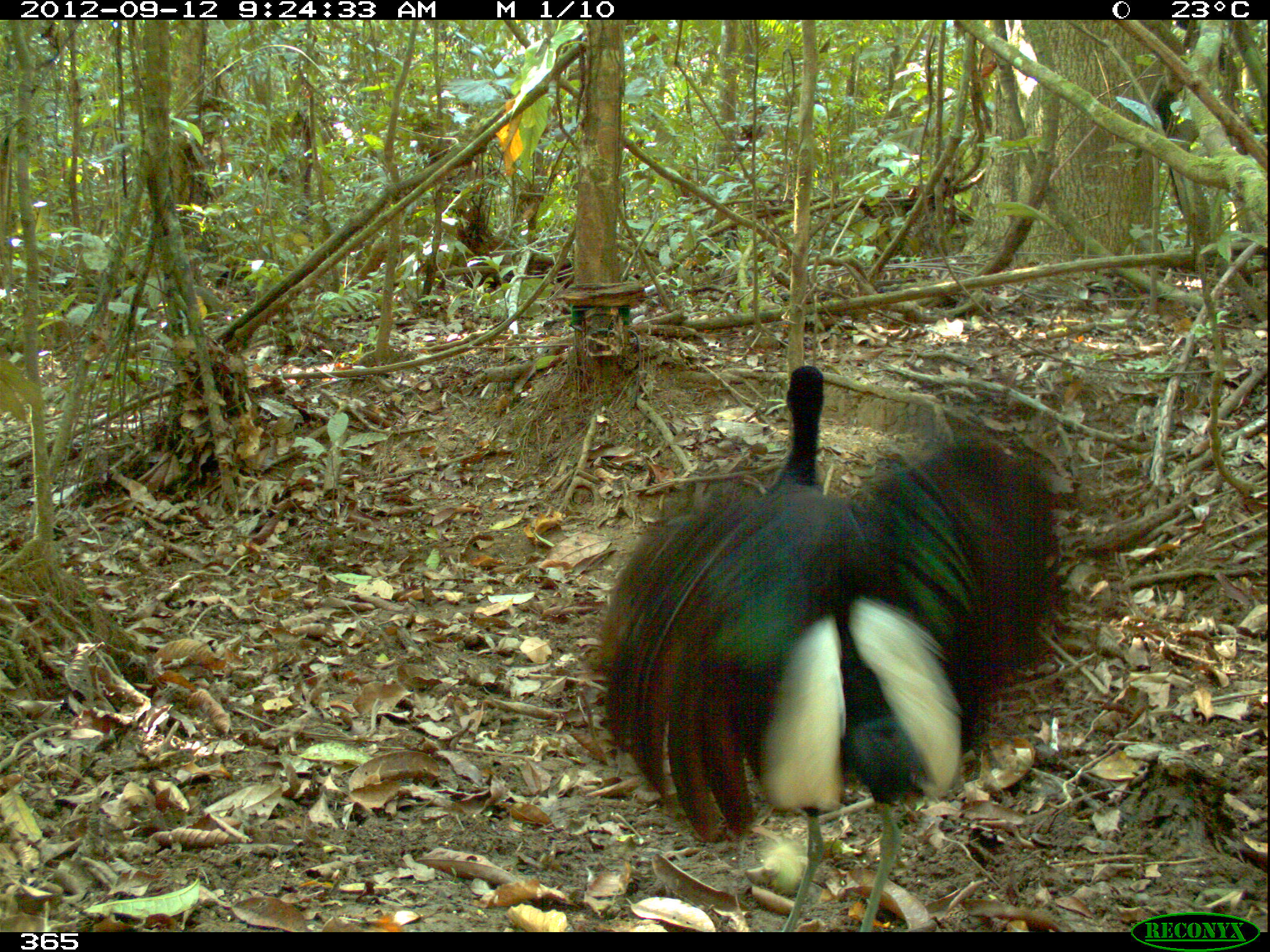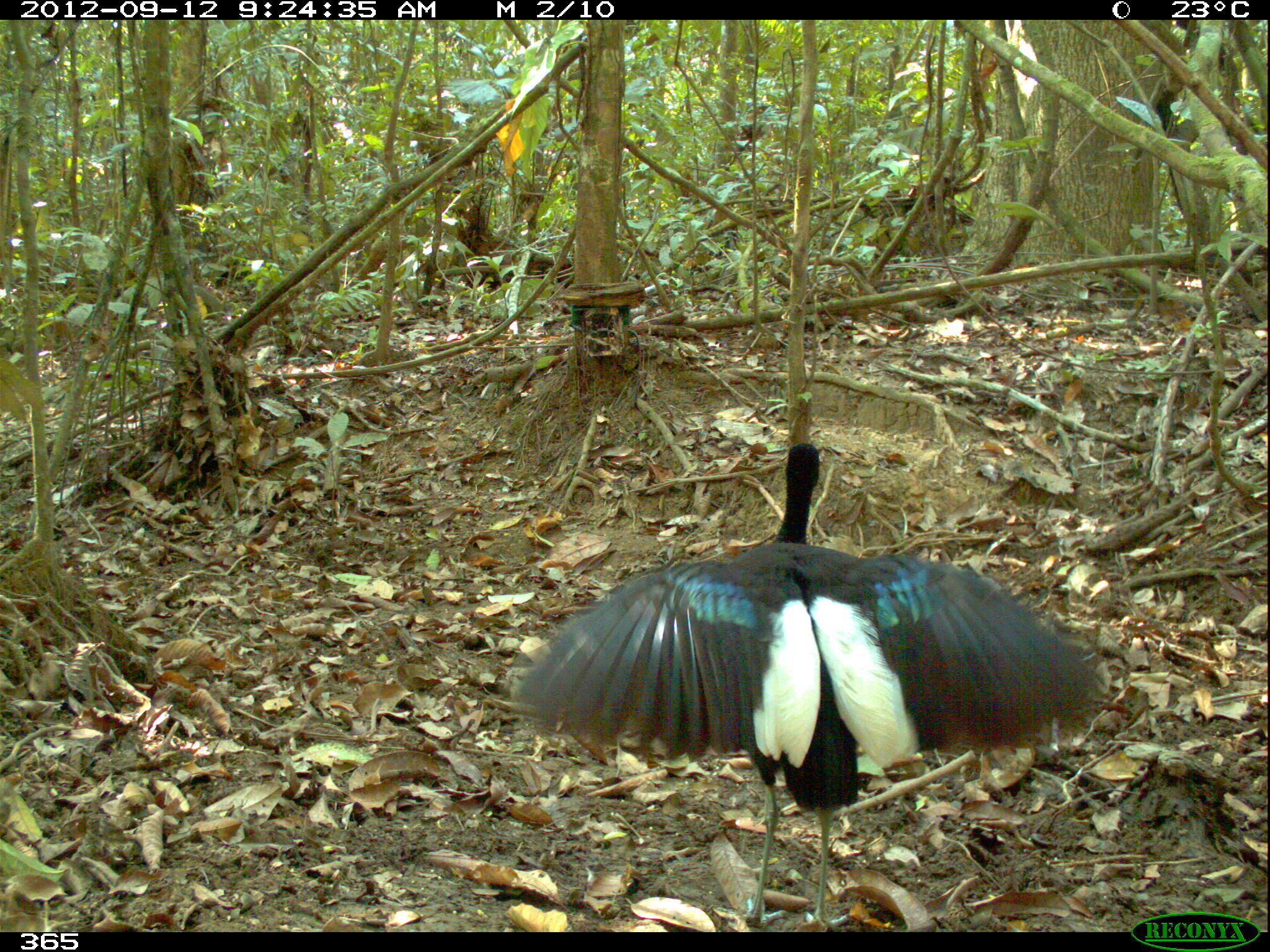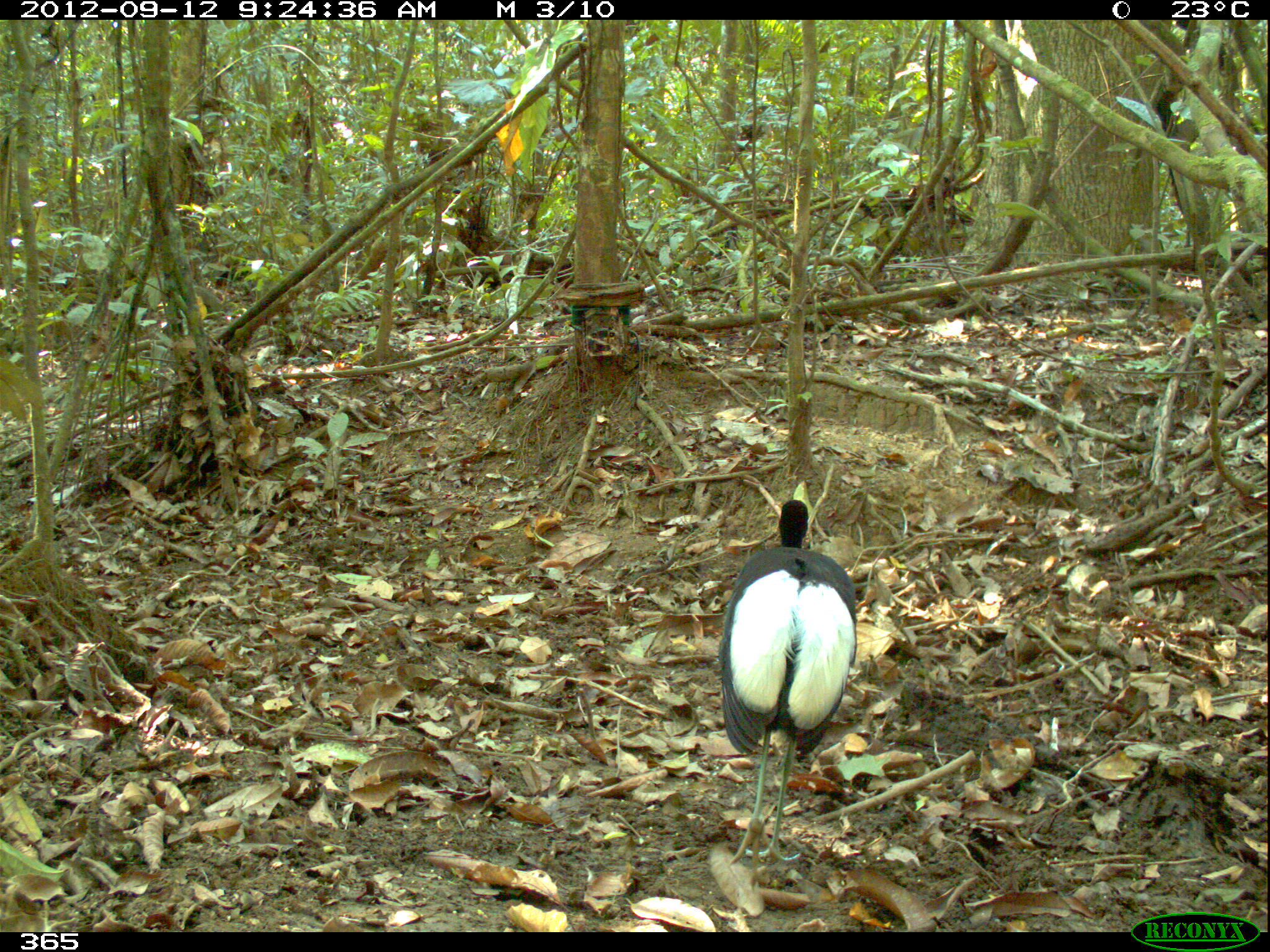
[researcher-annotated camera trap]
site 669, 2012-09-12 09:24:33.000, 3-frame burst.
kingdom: Animalia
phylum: Chordata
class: Aves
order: Gruiformes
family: Psophiidae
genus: Psophia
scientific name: Psophia leucoptera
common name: pale-winged trumpeter